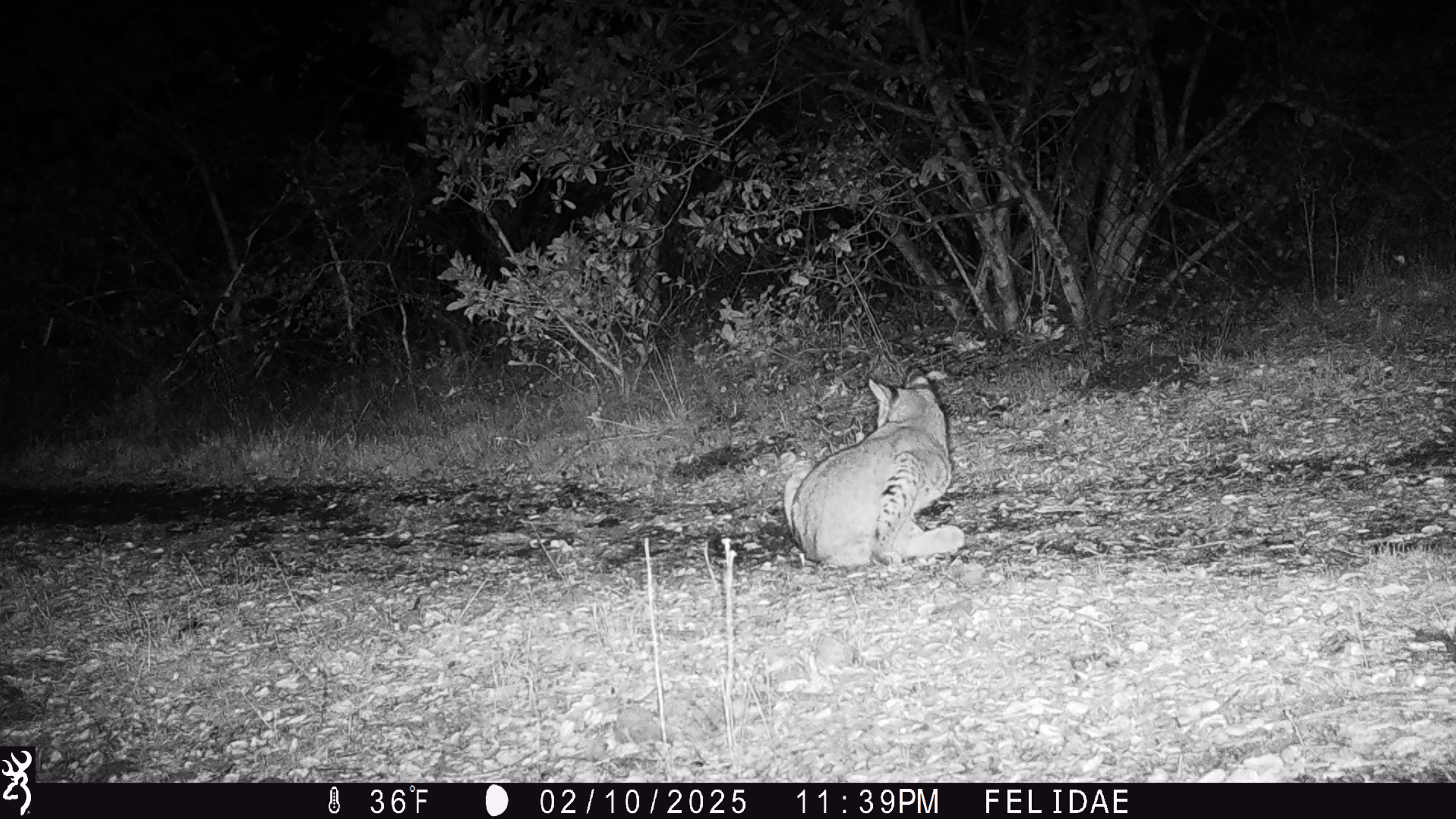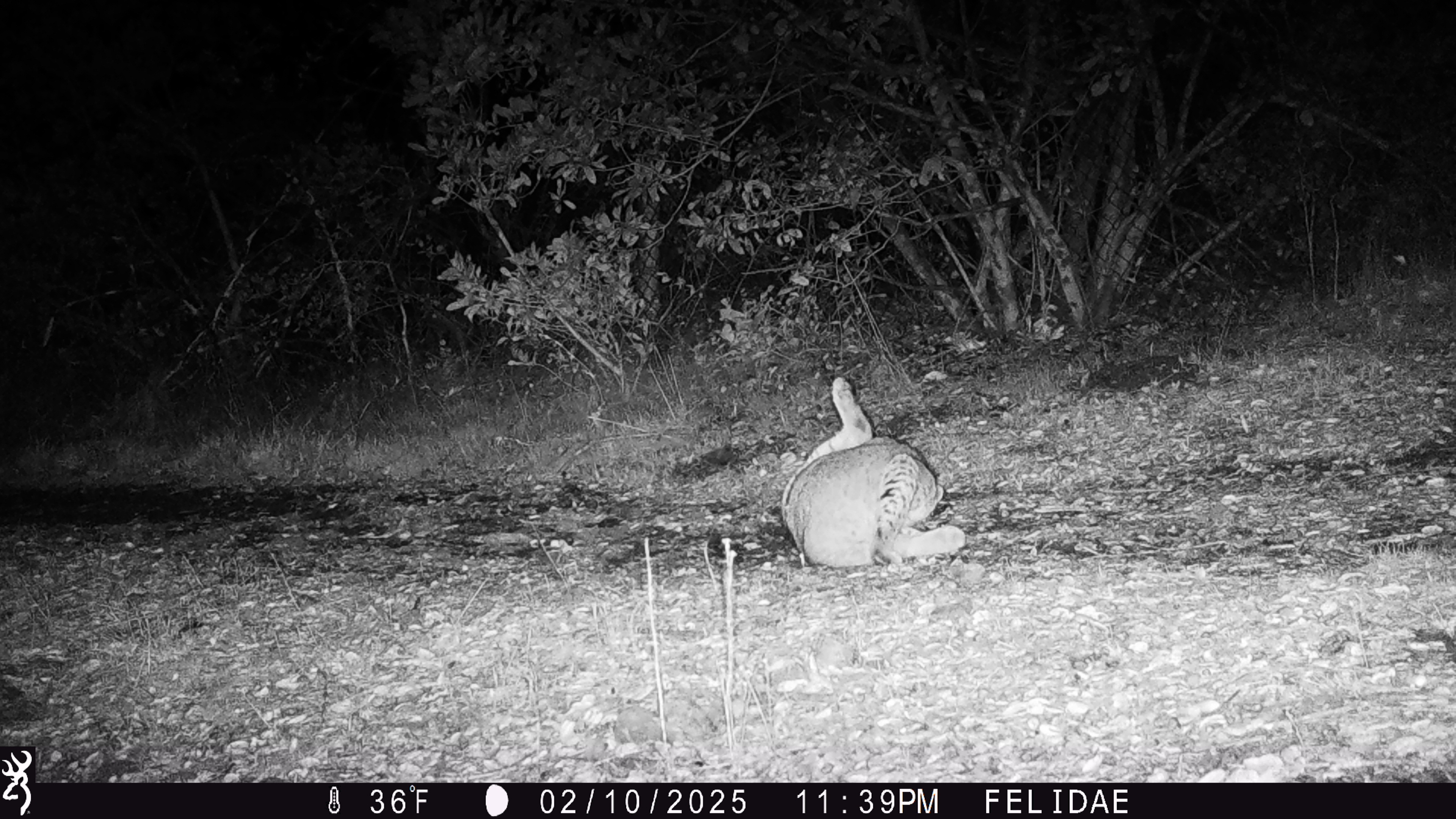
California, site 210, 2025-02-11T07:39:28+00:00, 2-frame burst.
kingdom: Animalia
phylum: Chordata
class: Mammalia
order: Carnivora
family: Felidae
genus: Lynx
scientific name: Lynx rufus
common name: bobcat